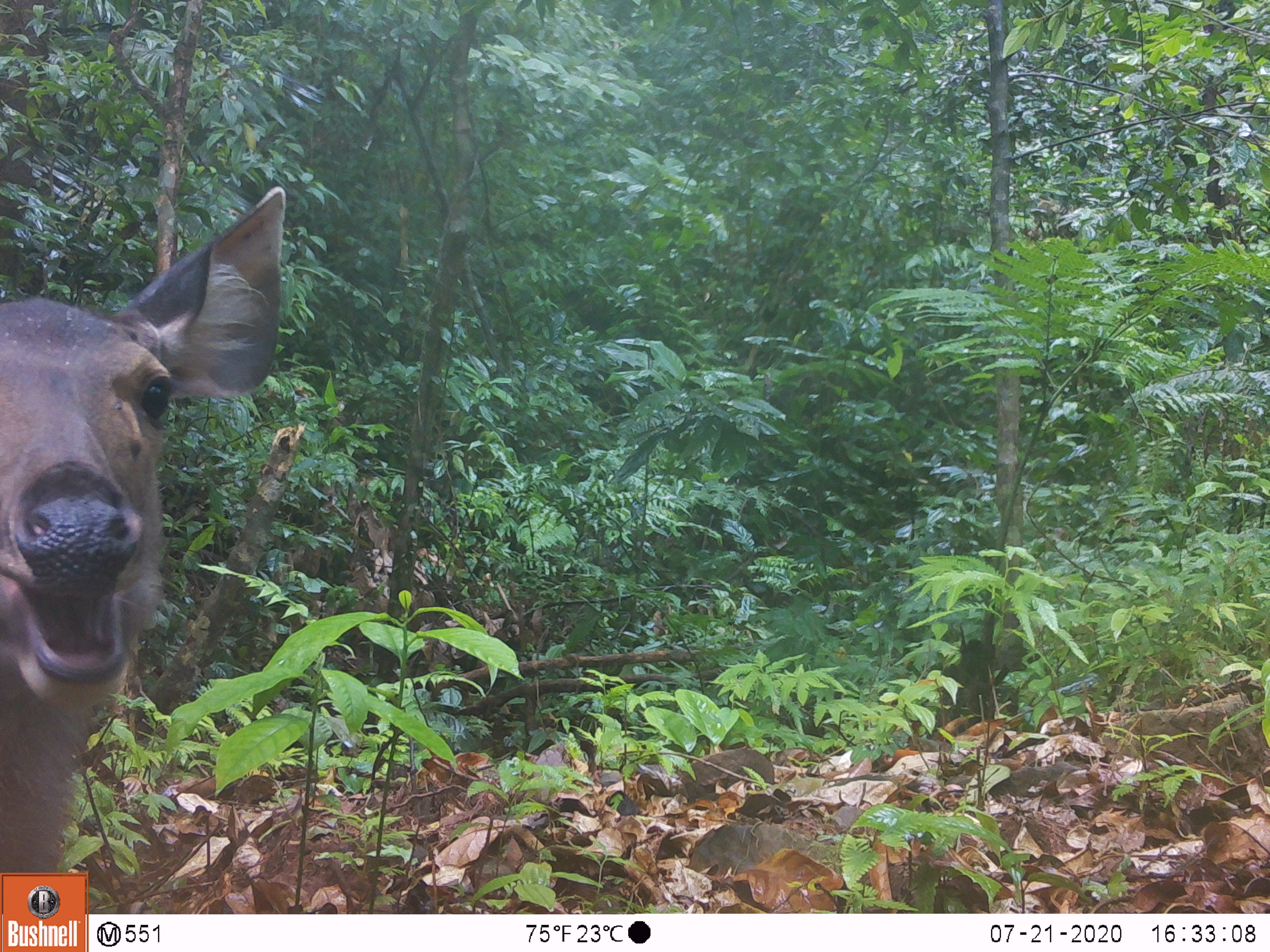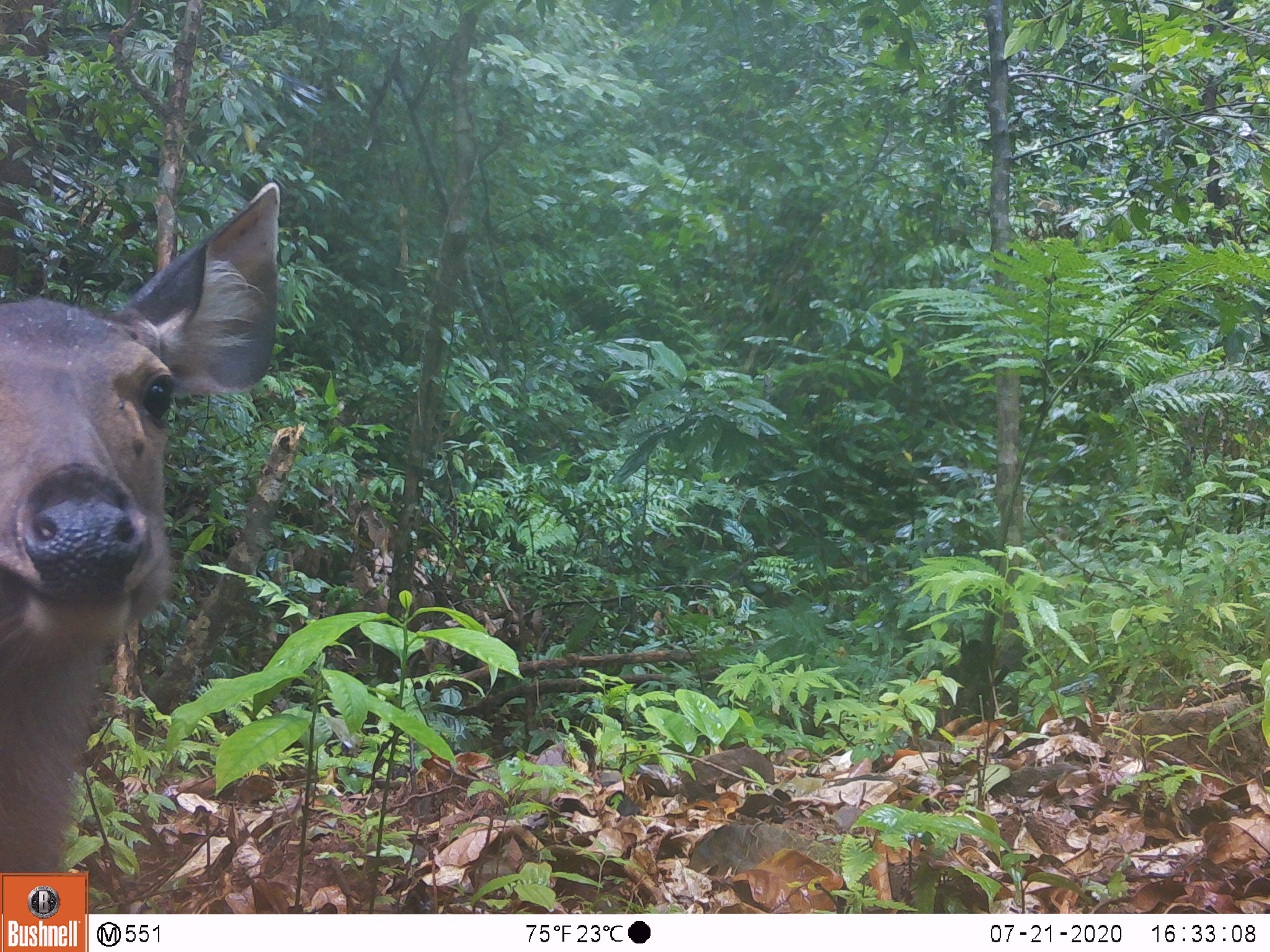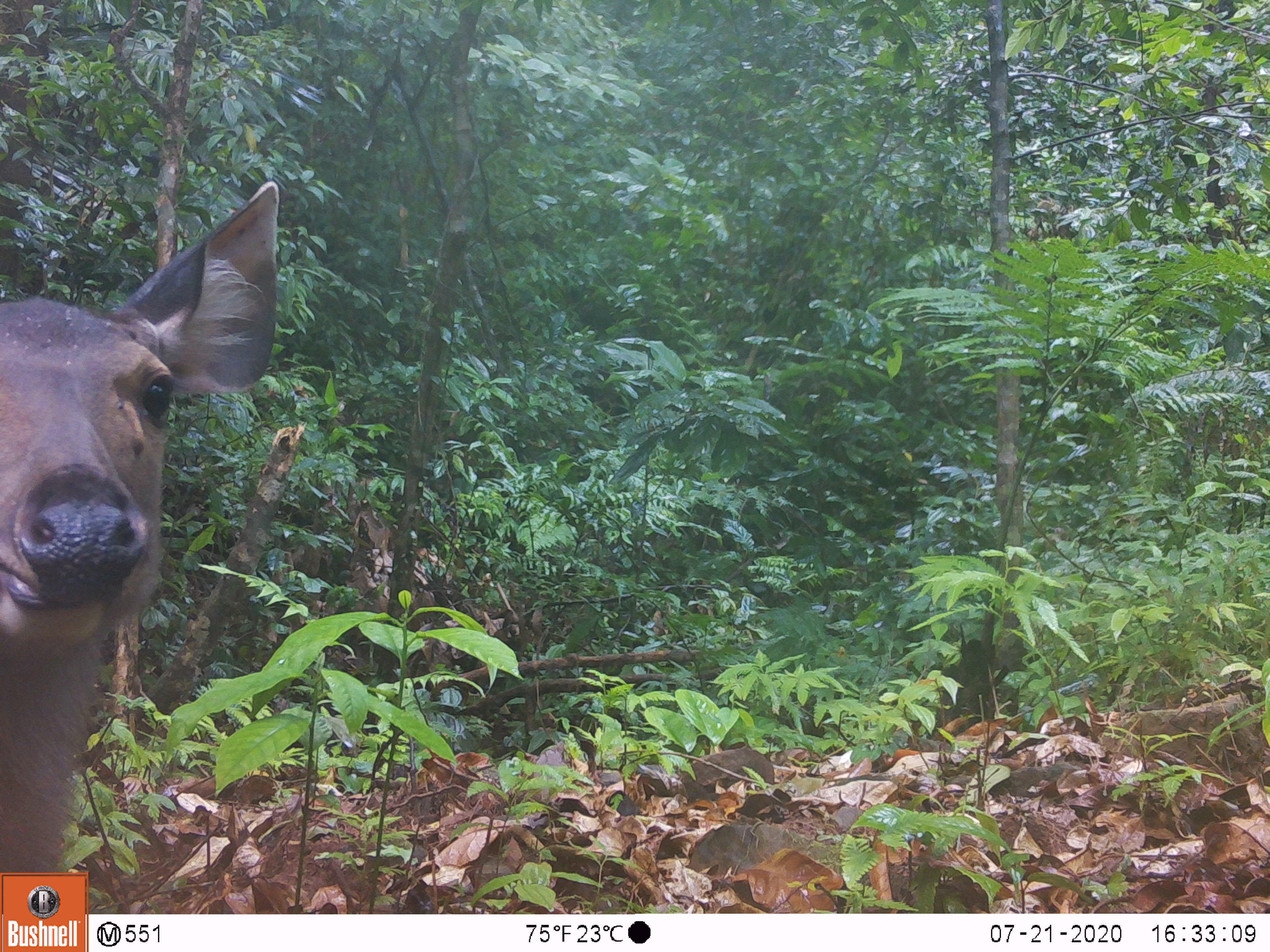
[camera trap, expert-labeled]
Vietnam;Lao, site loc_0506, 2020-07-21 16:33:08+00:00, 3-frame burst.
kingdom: Animalia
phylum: Chordata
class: Mammalia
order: Artiodactyla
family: Cervidae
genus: Rusa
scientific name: Rusa unicolor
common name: sambar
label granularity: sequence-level